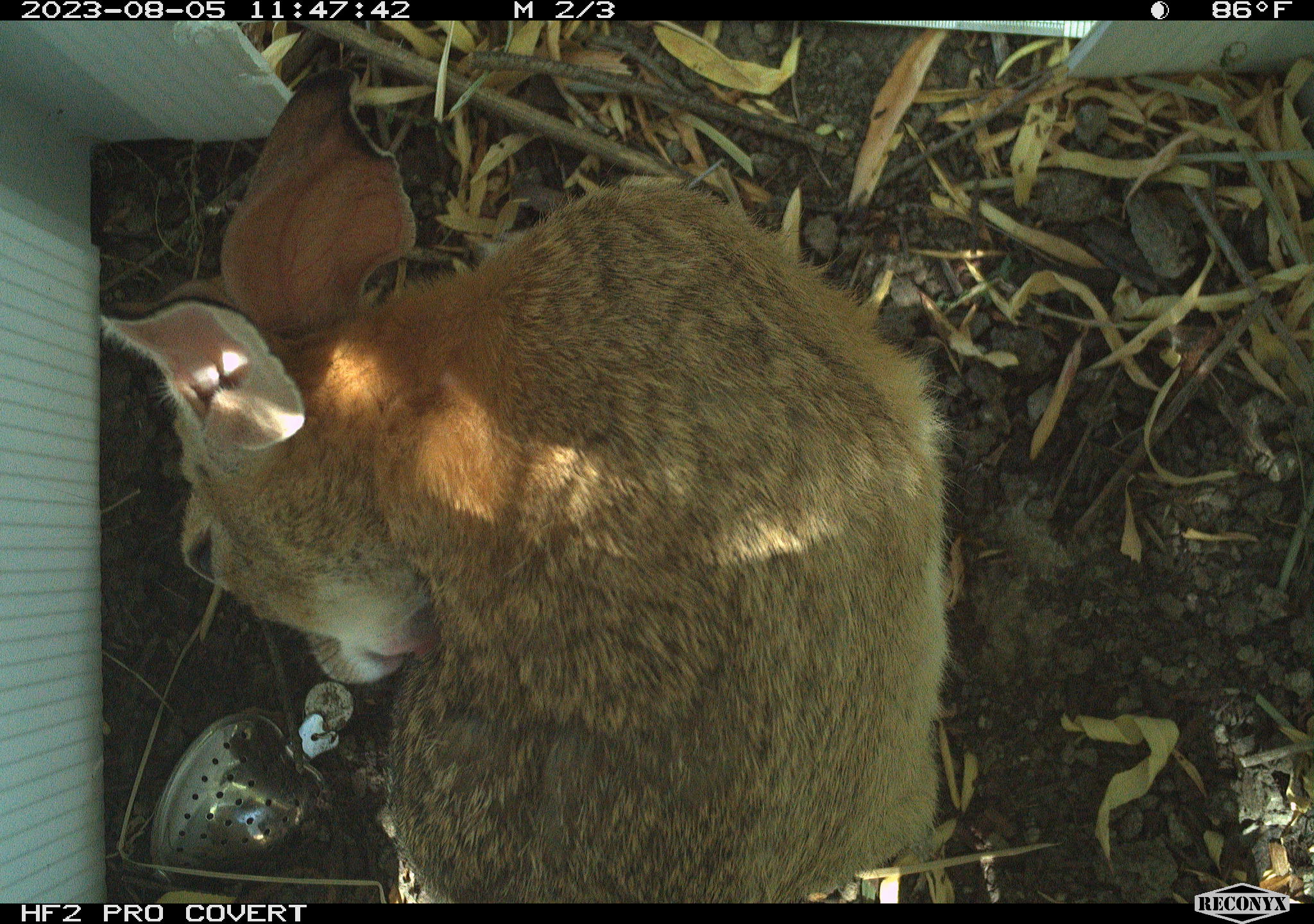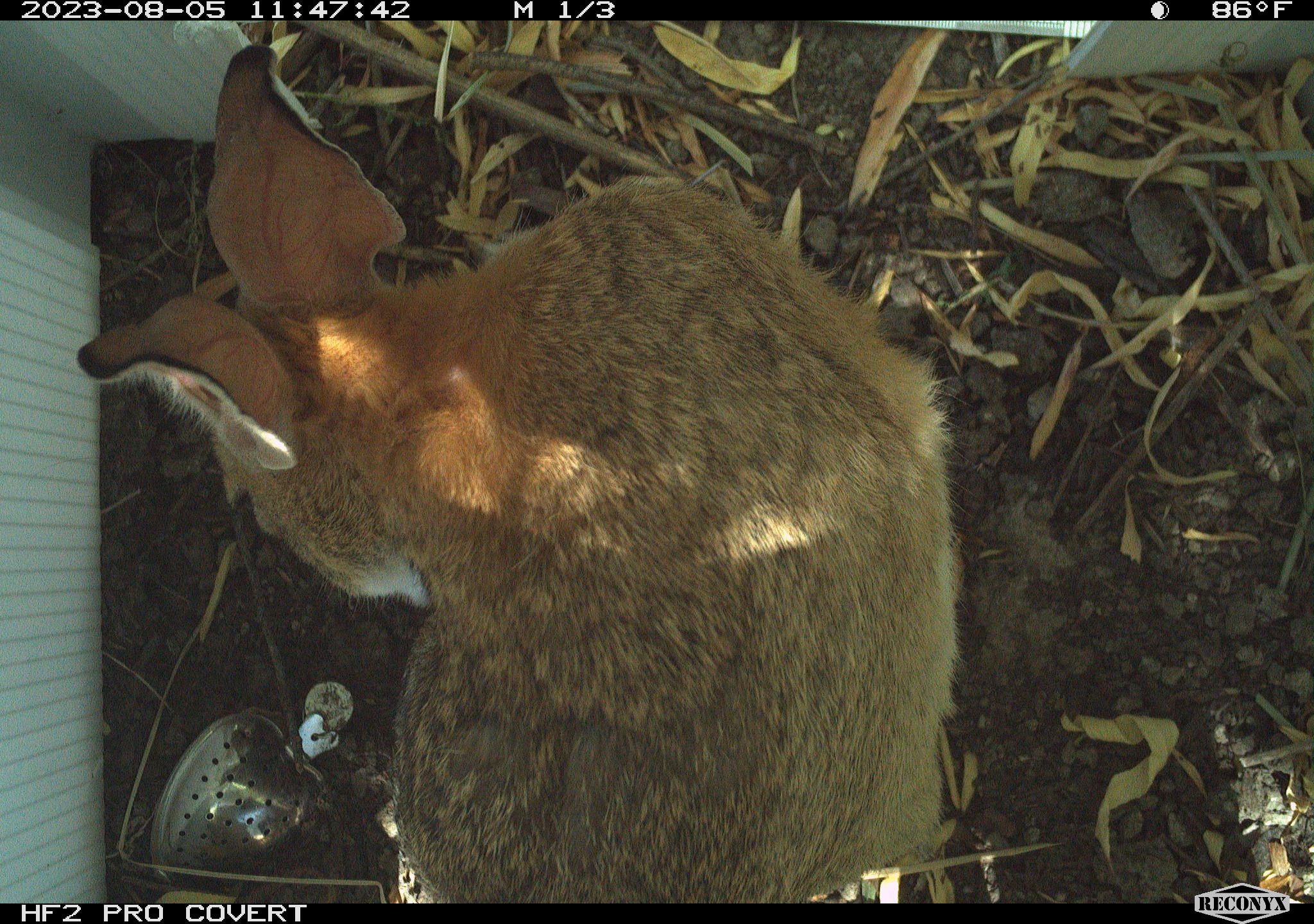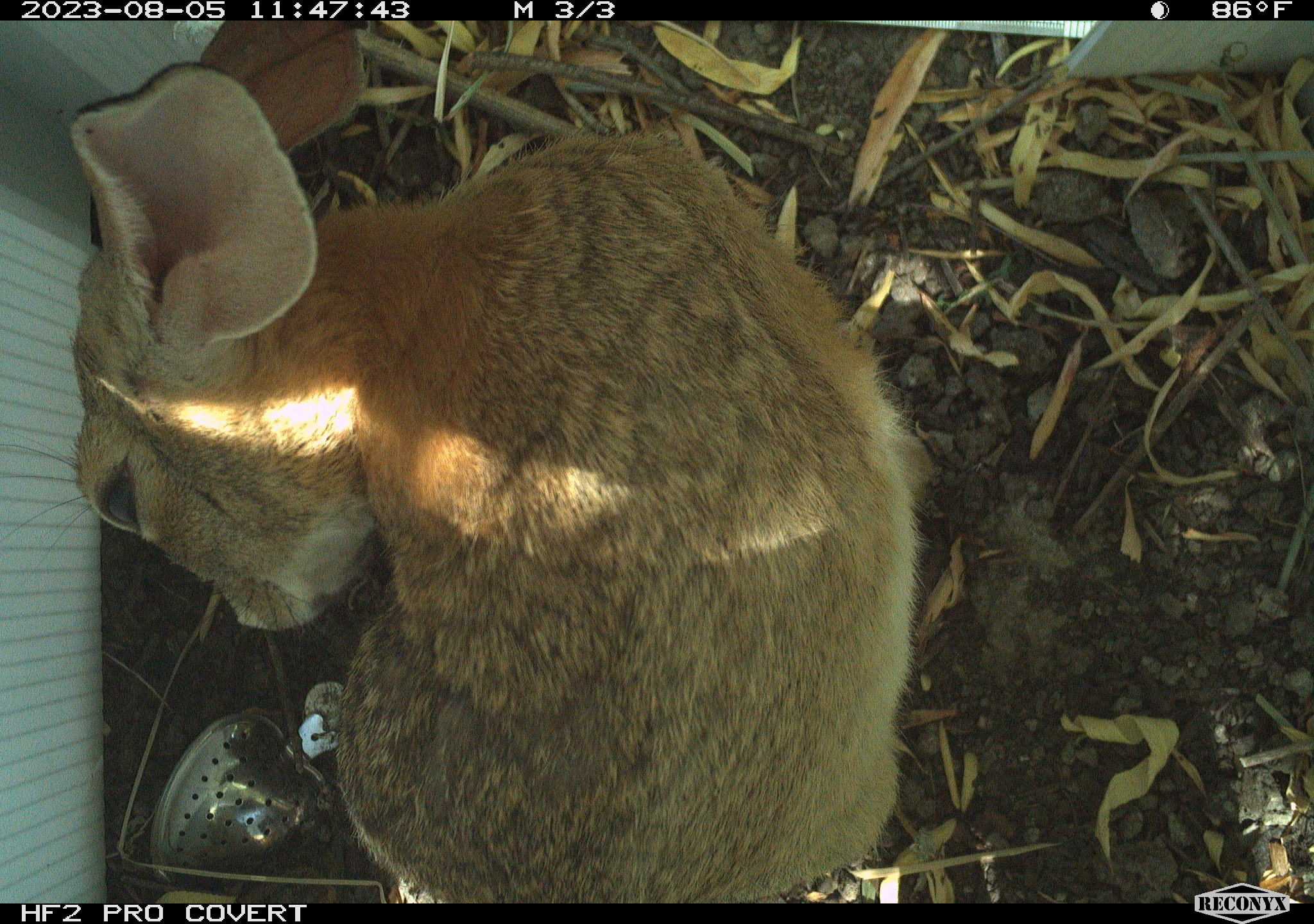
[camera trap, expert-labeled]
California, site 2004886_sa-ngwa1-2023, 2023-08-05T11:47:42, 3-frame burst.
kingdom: Animalia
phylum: Chordata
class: Mammalia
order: Lagomorpha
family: Leporidae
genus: Sylvilagus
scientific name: Sylvilagus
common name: cottontail rabbits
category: sylvilagus species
Sylvilagus species (cottontail rabbits) (Sylvilagus).